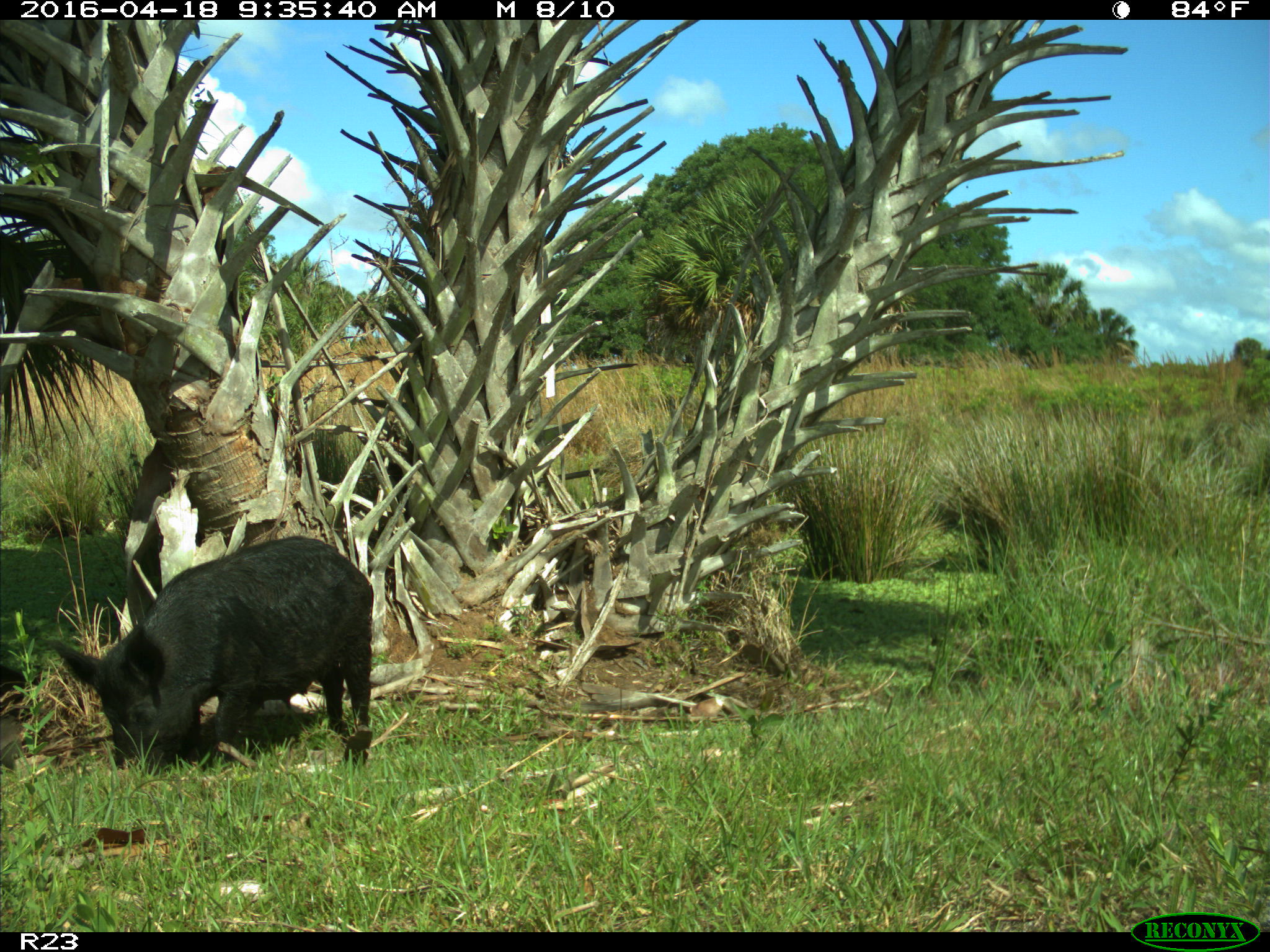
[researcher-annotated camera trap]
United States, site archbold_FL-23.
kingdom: Animalia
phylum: Chordata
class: Mammalia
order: Artiodactyla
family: Suidae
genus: Sus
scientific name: Sus scrofa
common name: wild boar